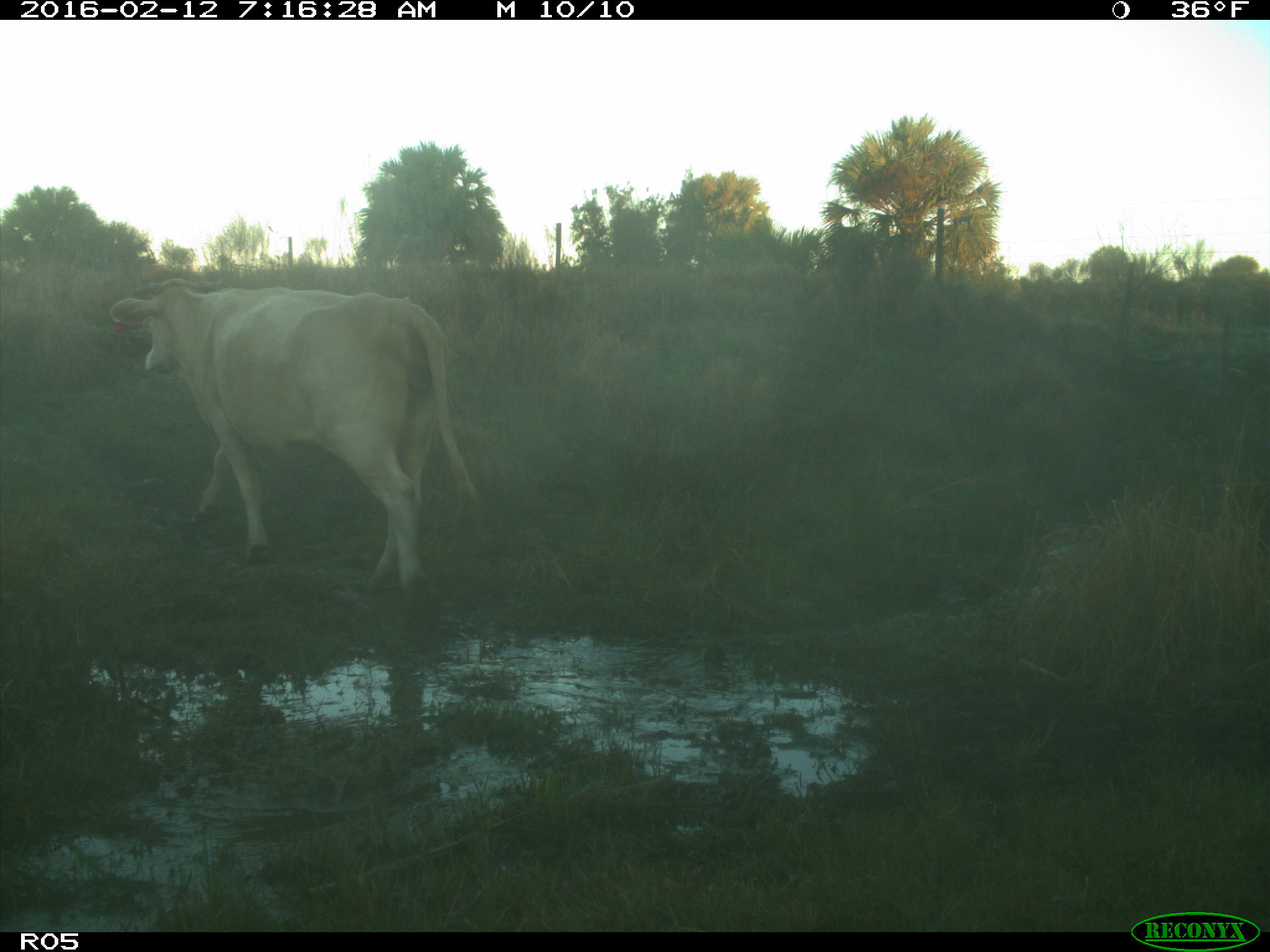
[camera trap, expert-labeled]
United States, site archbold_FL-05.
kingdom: Animalia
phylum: Chordata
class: Mammalia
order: Artiodactyla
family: Bovidae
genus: Bos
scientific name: Bos taurus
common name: domestic cow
Bos taurus (domestic cow).